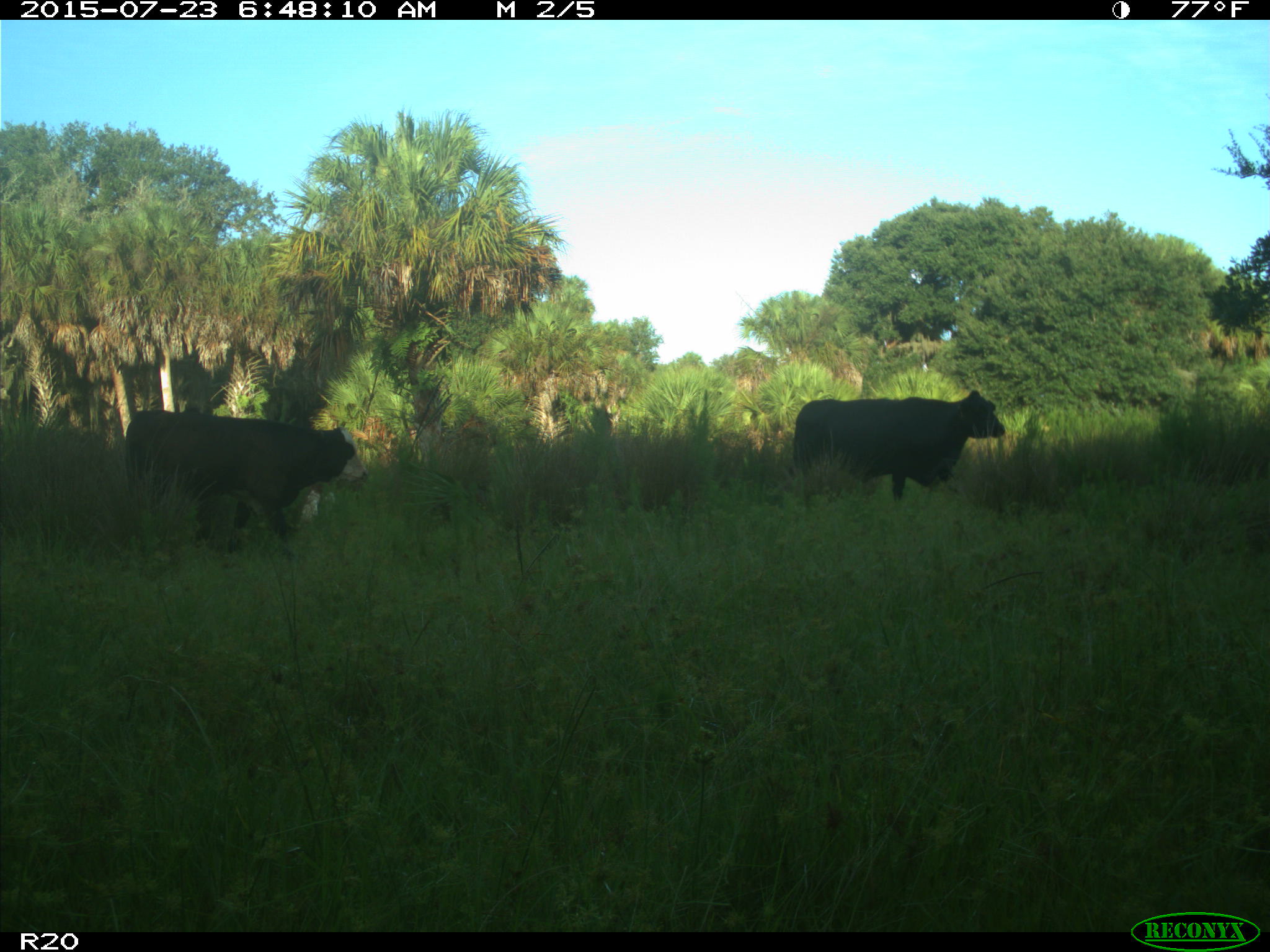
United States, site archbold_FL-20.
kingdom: Animalia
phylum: Chordata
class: Mammalia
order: Artiodactyla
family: Bovidae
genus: Bos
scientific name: Bos taurus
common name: domestic cow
Bos taurus (domestic cow).